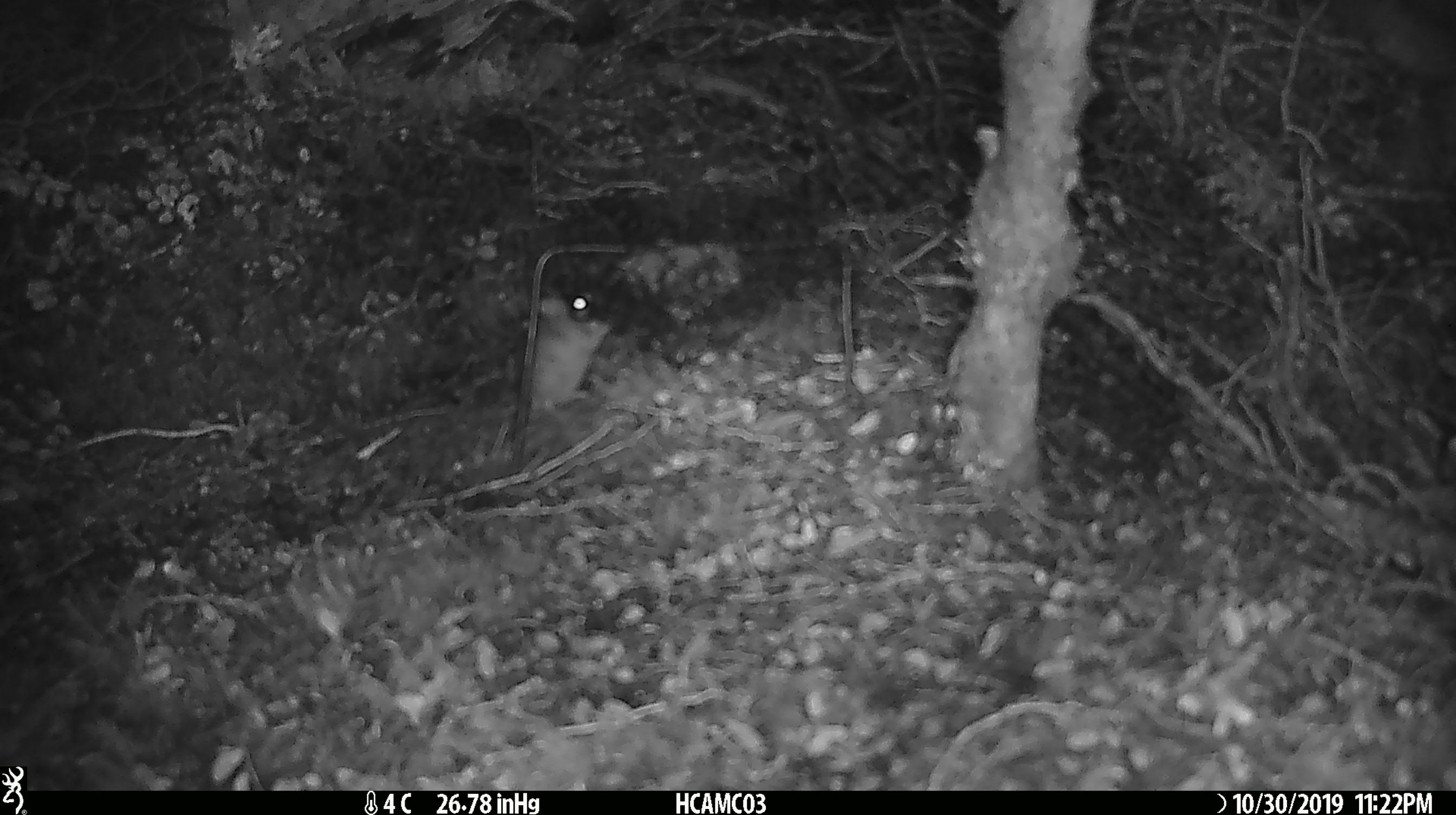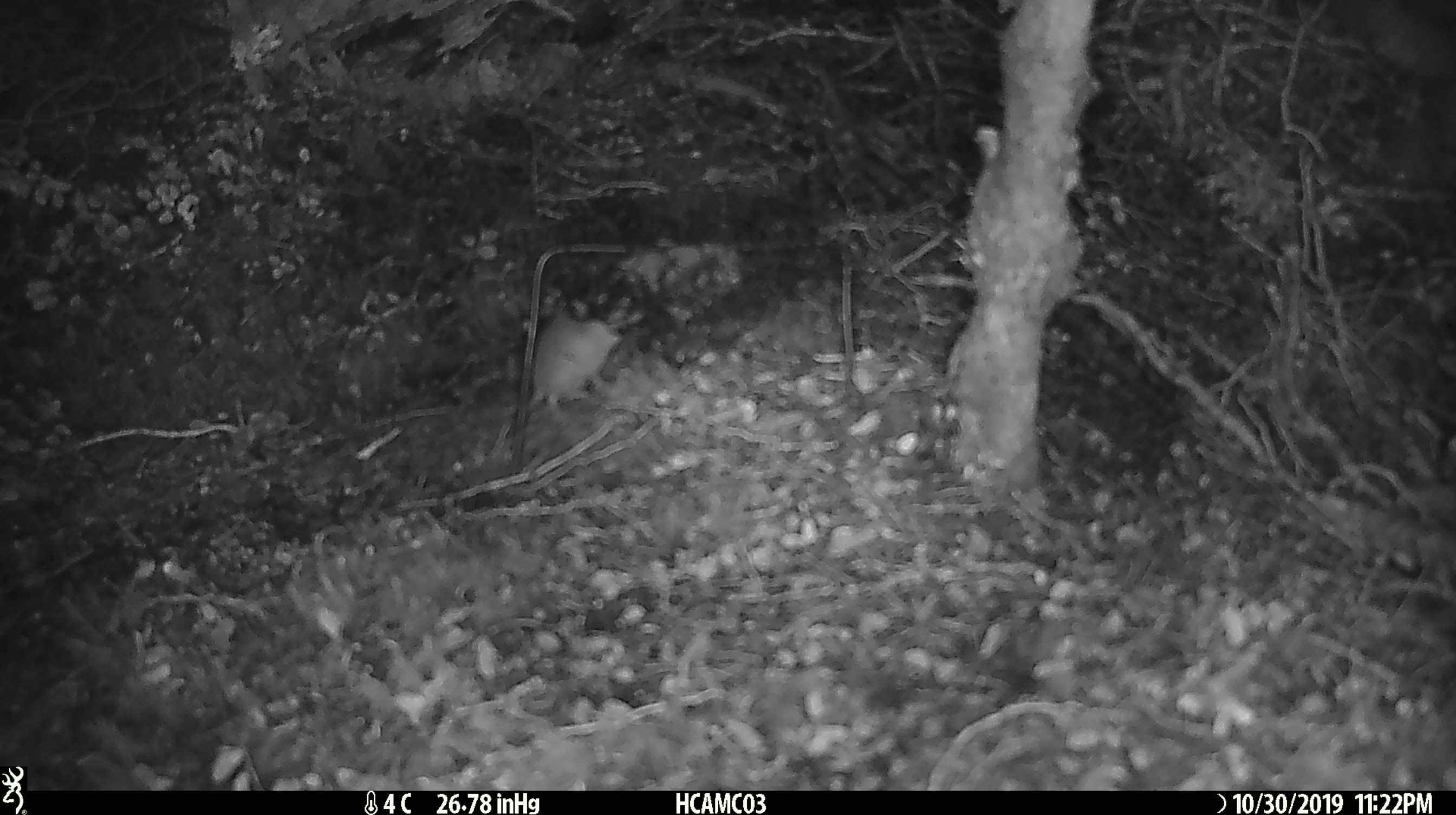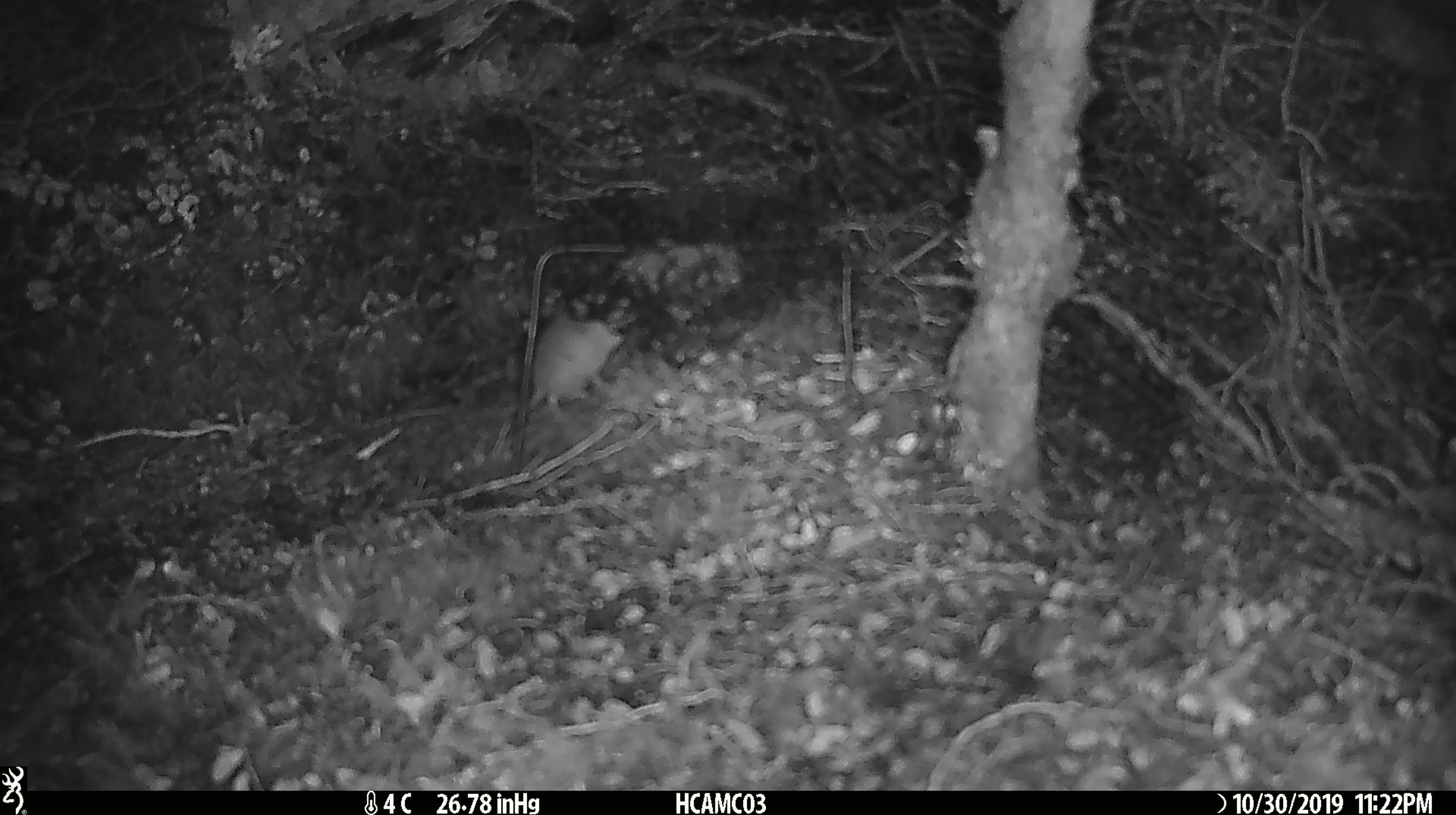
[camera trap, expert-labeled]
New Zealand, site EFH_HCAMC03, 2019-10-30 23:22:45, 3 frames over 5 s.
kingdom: Animalia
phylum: Chordata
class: Mammalia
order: Rodentia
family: Muridae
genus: Mus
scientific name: Mus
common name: mouse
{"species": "mouse (Mus)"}